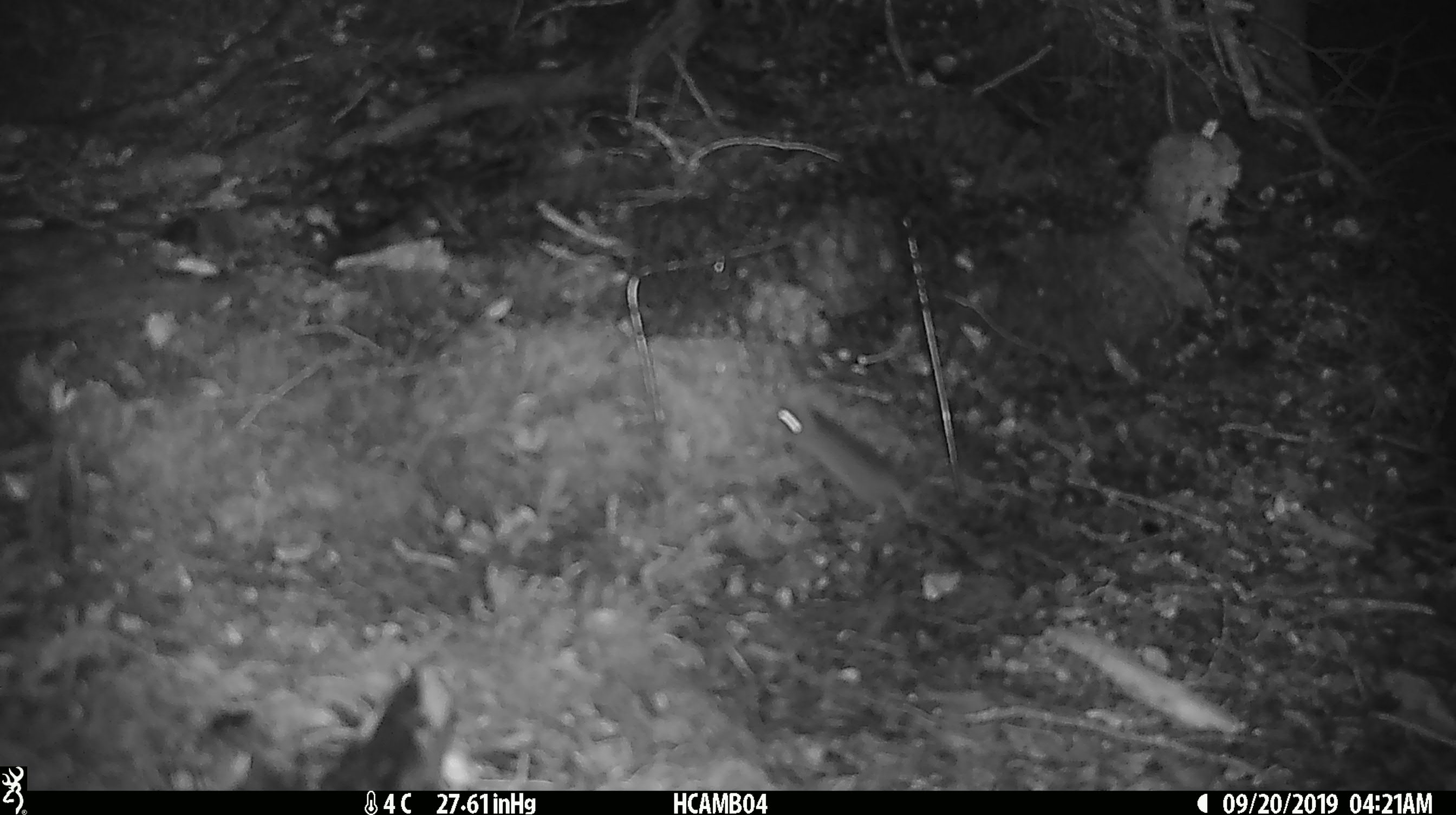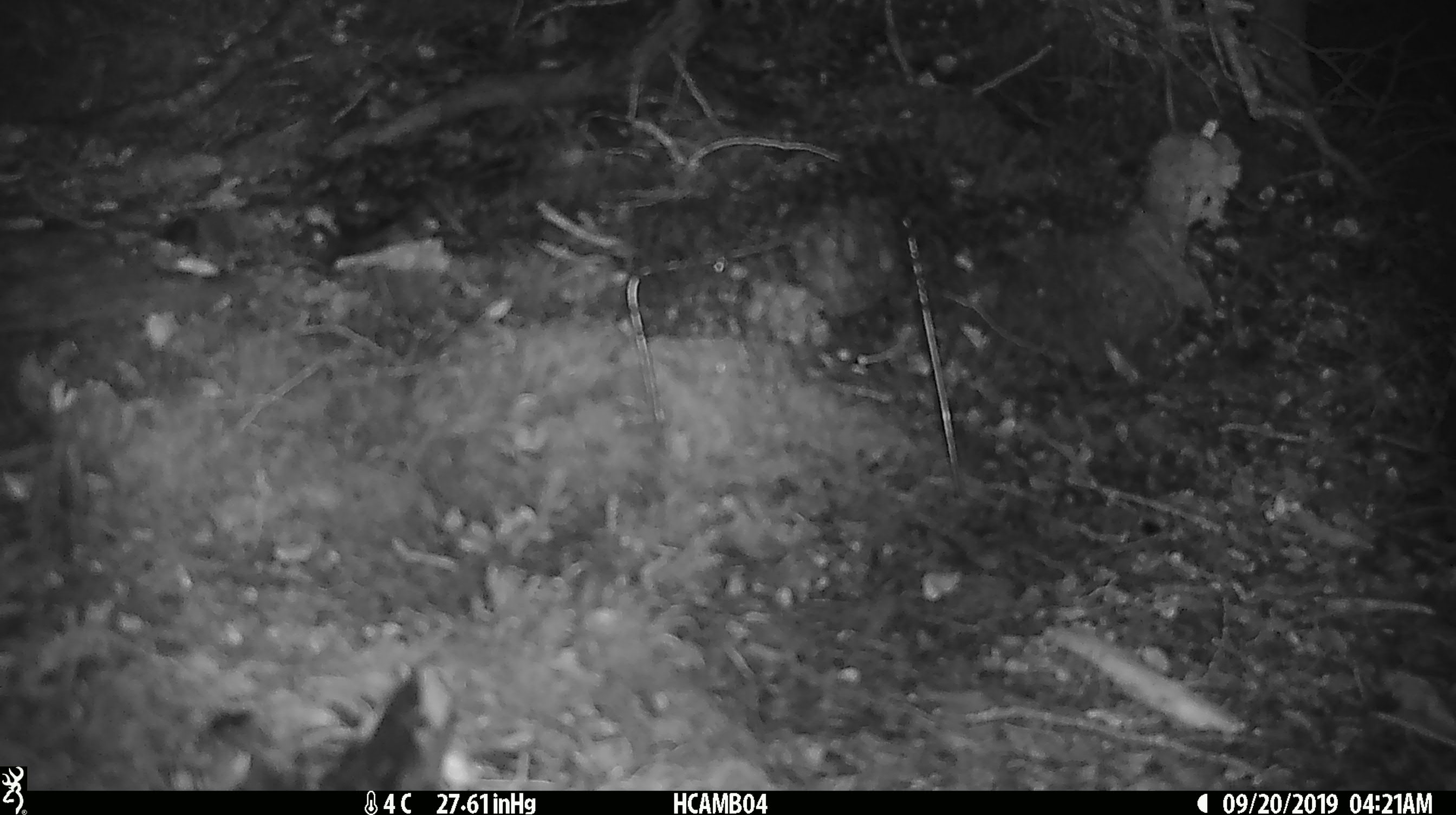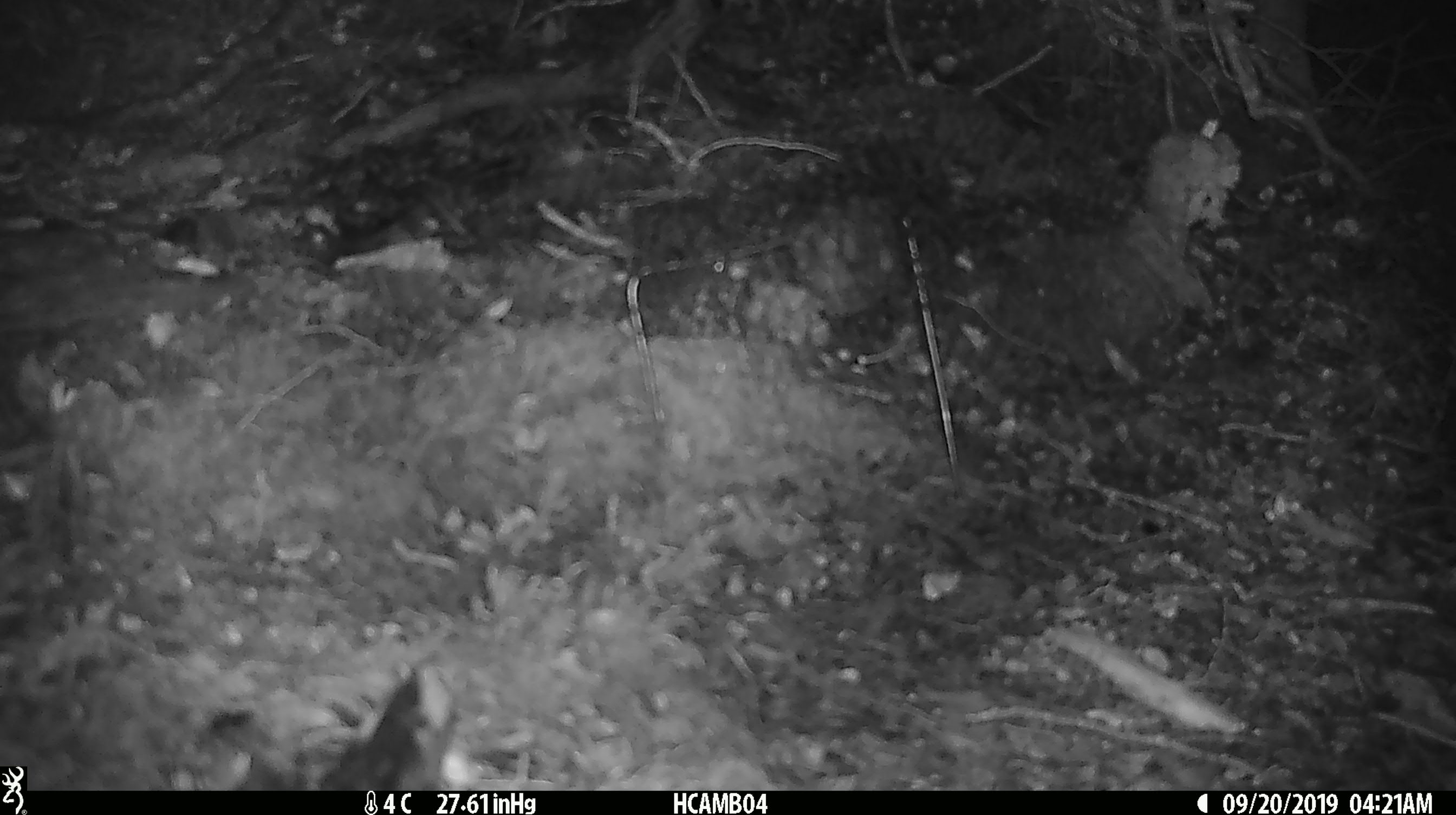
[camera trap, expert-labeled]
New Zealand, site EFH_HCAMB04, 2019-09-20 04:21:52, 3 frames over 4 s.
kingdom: Animalia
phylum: Chordata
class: Mammalia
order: Rodentia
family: Muridae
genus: Mus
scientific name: Mus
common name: mouse